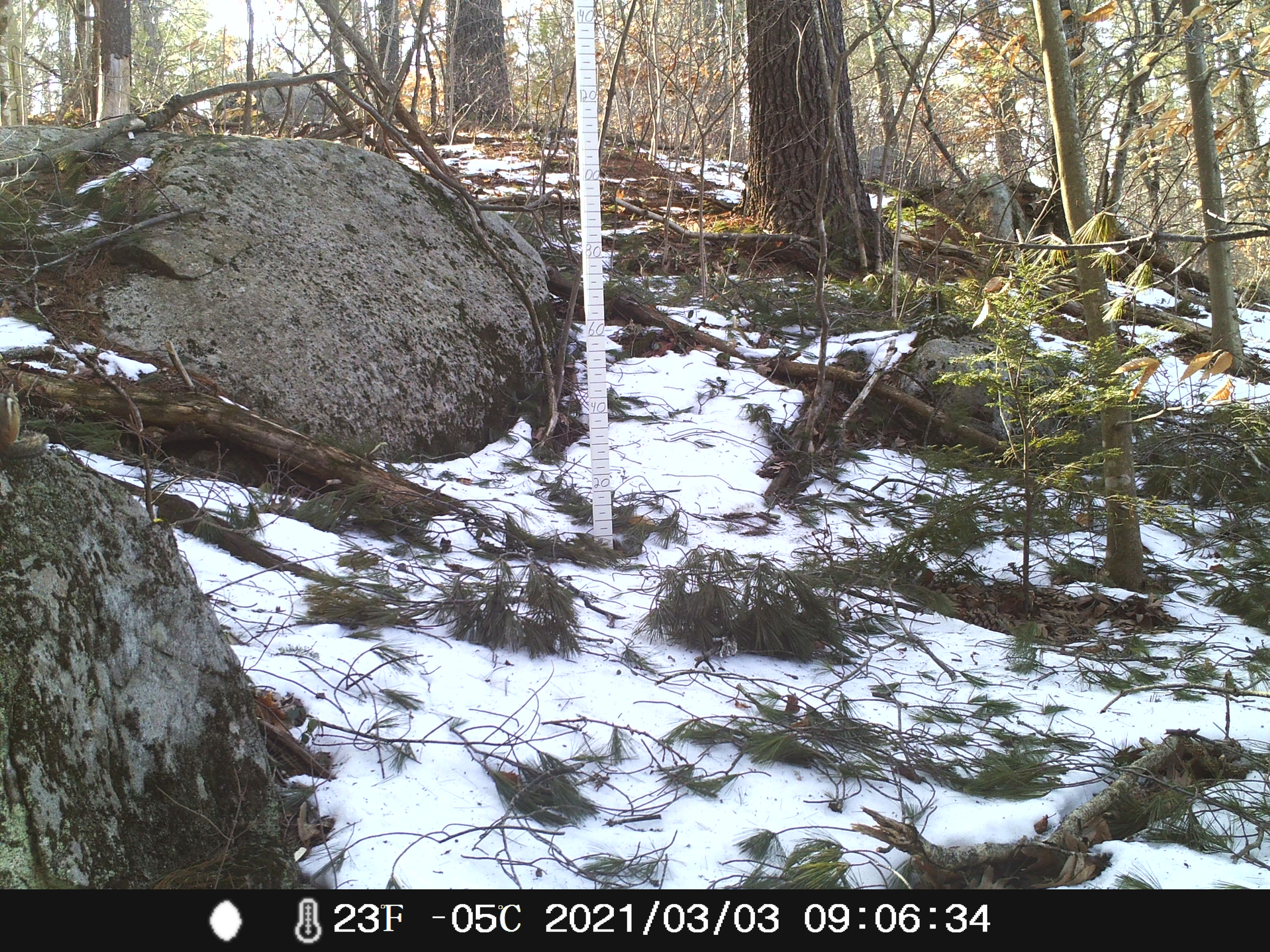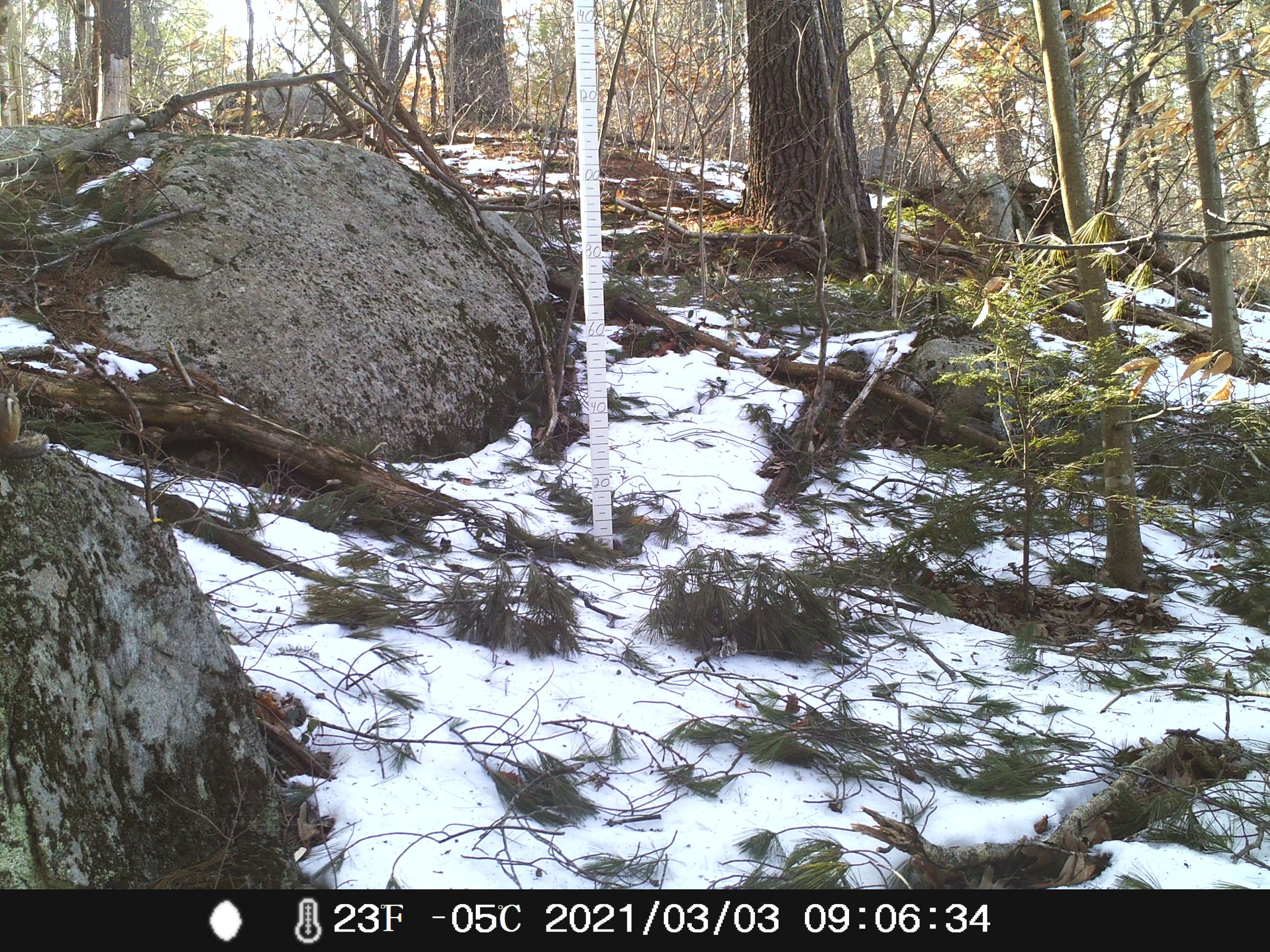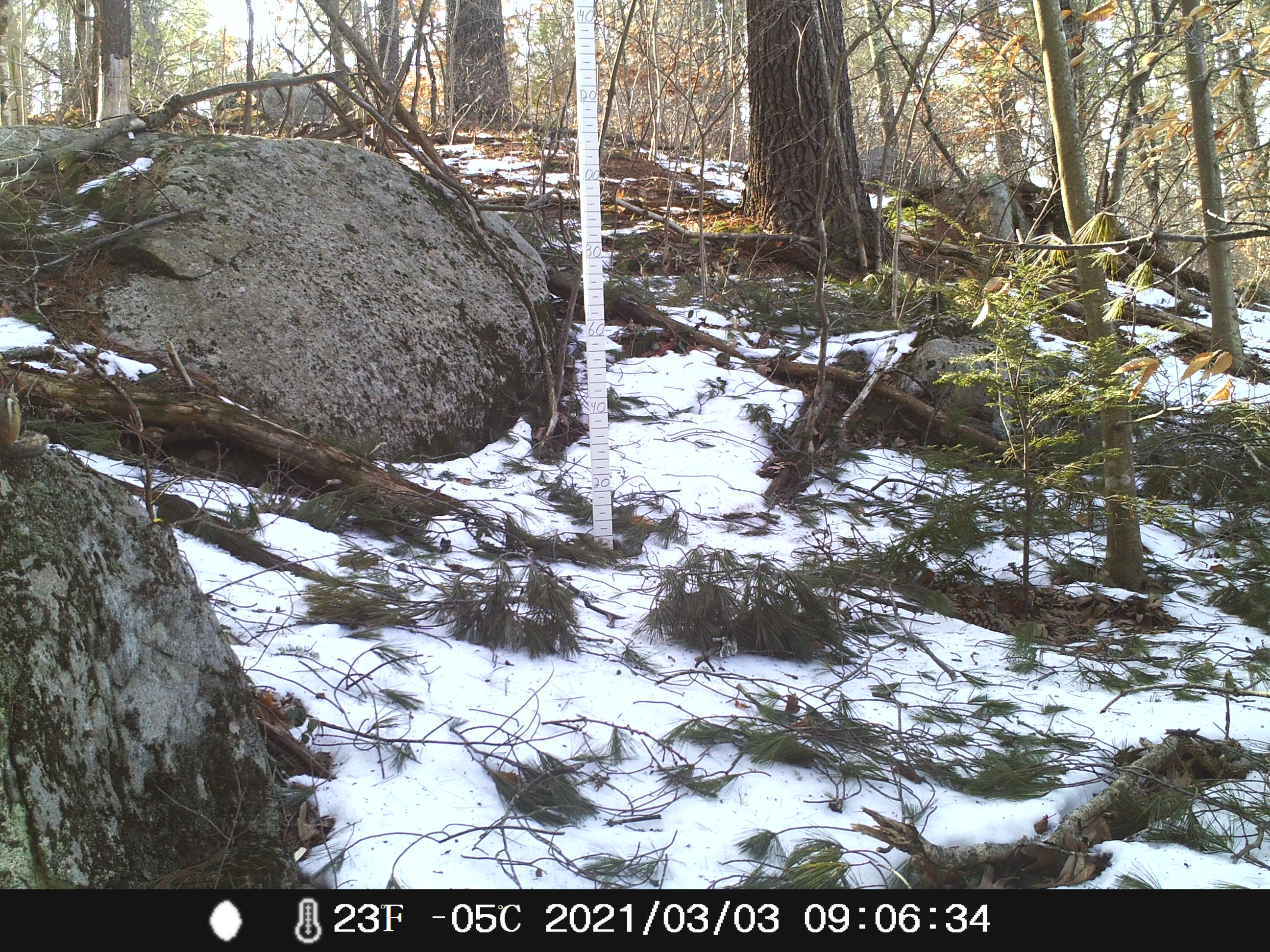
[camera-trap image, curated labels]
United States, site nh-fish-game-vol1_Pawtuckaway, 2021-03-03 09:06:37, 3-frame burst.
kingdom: Animalia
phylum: Chordata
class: Mammalia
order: Rodentia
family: Sciuridae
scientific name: Tamiini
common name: chipmunk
Chipmunk (Tamiini).